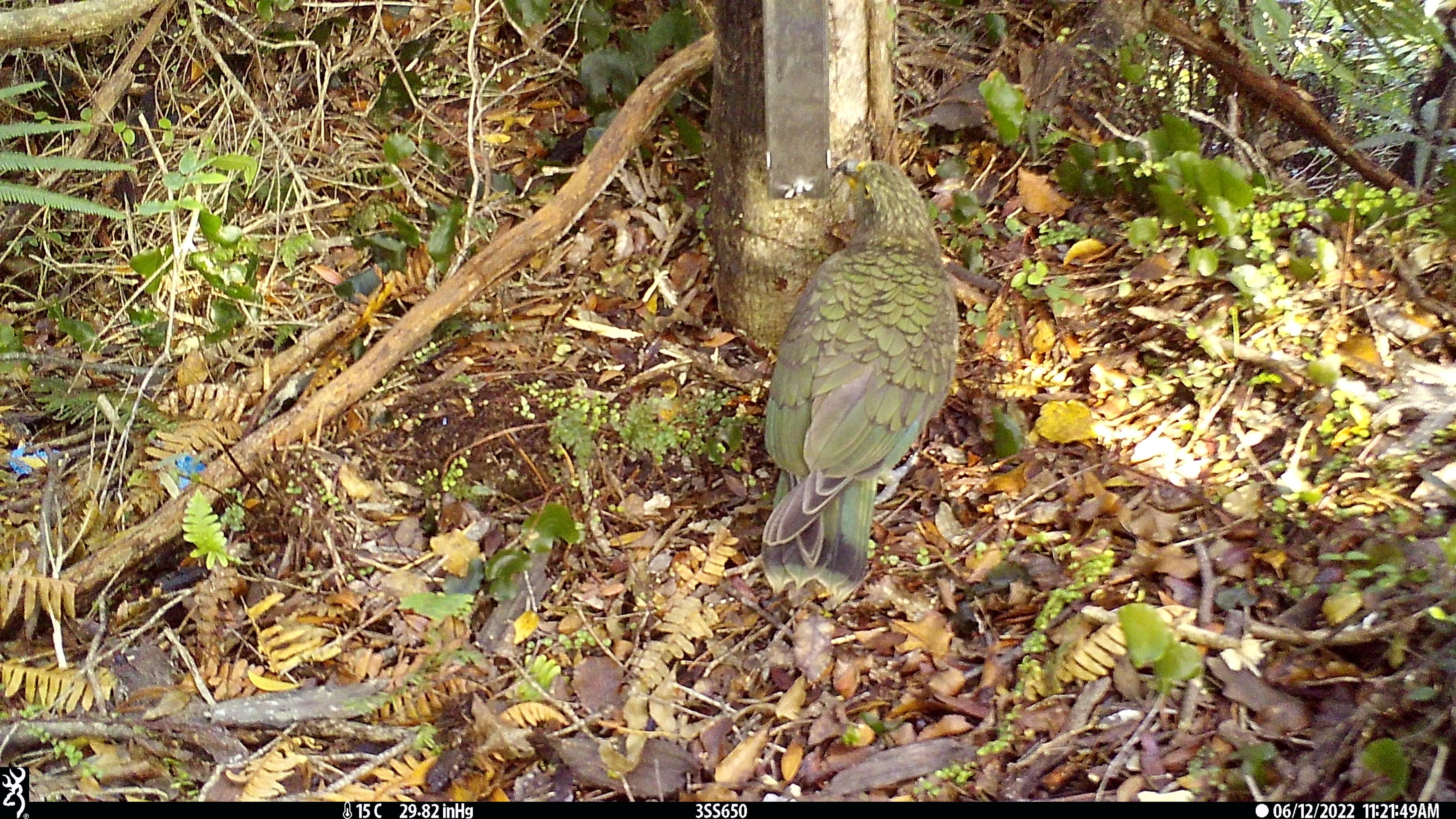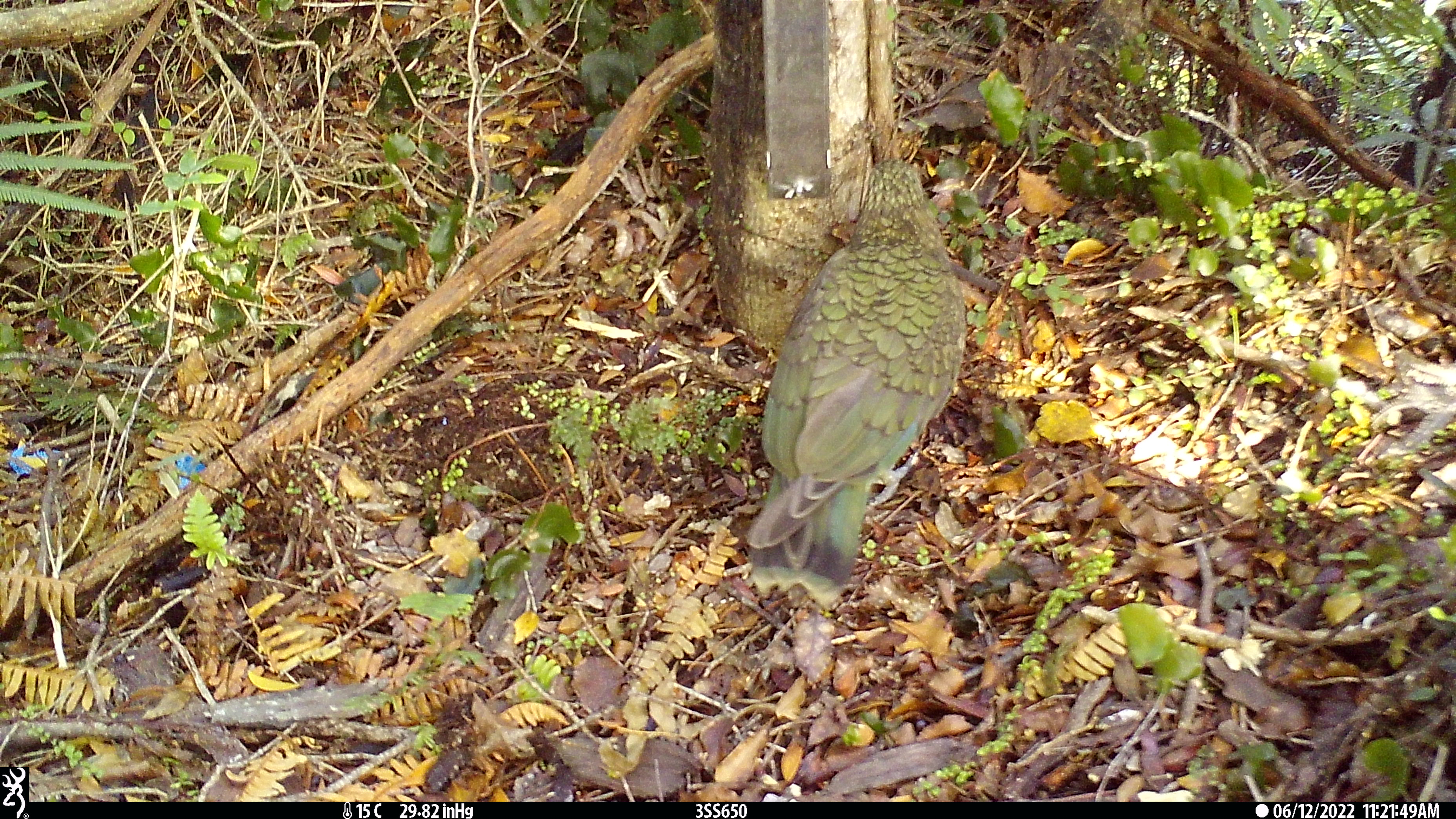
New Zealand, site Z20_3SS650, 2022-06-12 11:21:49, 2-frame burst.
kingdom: Animalia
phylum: Chordata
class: Aves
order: Psittaciformes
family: Strigopidae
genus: Nestor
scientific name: Nestor notabilis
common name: kea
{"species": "kea (Nestor notabilis)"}